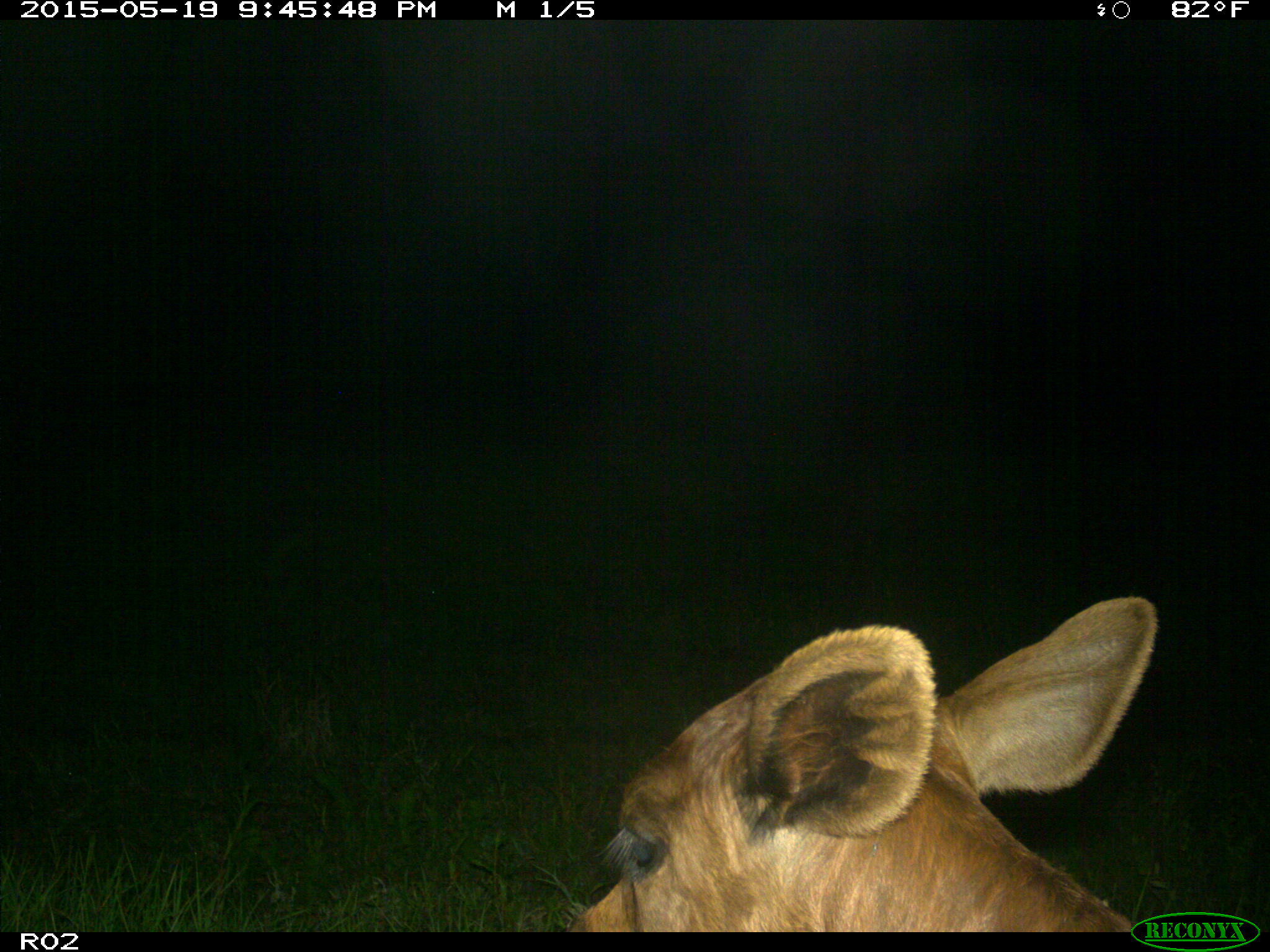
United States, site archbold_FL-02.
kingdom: Animalia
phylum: Chordata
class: Mammalia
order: Artiodactyla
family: Bovidae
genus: Bos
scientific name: Bos taurus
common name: domestic cow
Bos taurus (domestic cow).